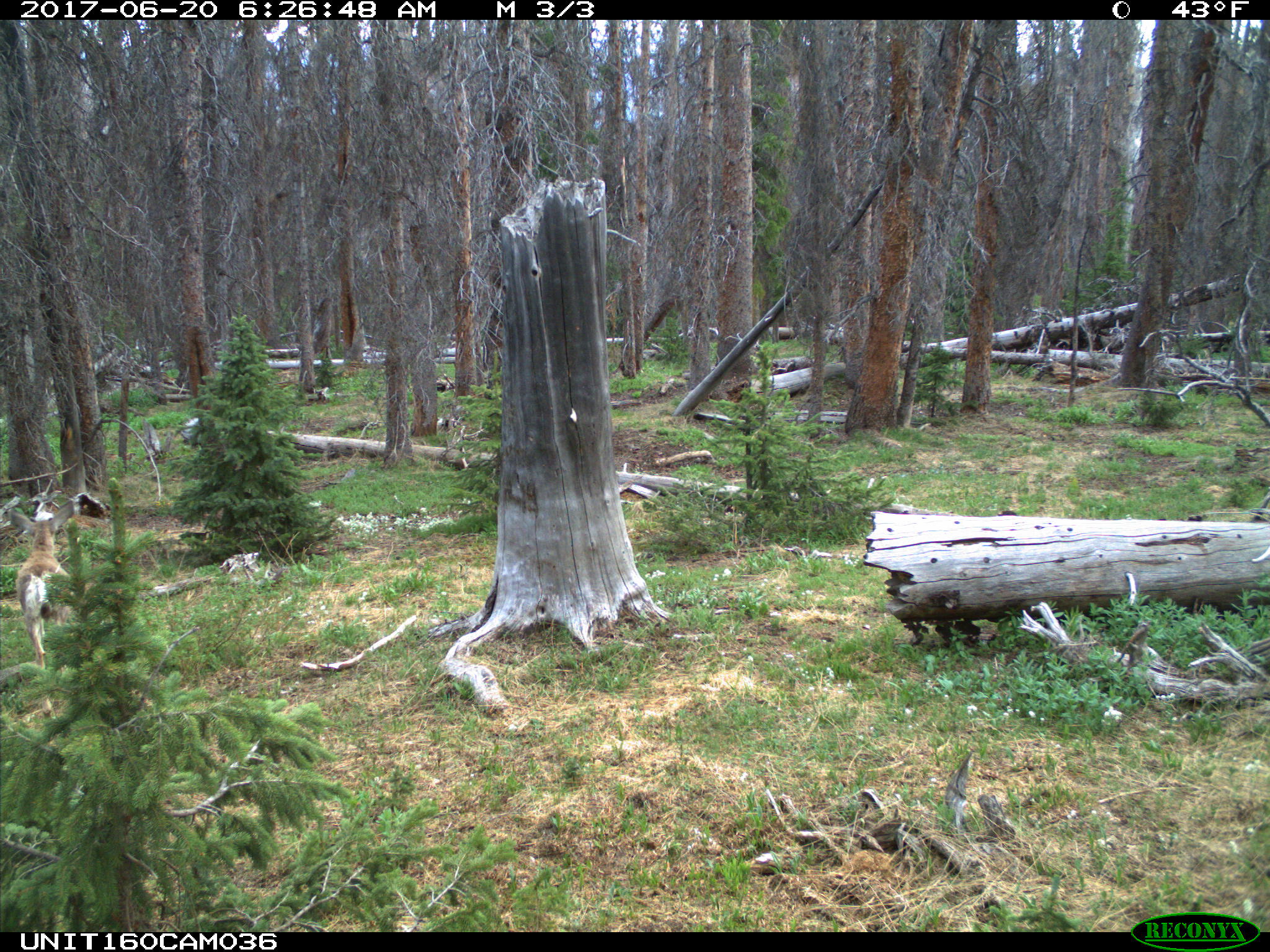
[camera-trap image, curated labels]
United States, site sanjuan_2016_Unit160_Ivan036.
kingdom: Animalia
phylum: Chordata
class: Mammalia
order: Artiodactyla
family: Cervidae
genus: Odocoileus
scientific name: Odocoileus hemionus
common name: mule deer